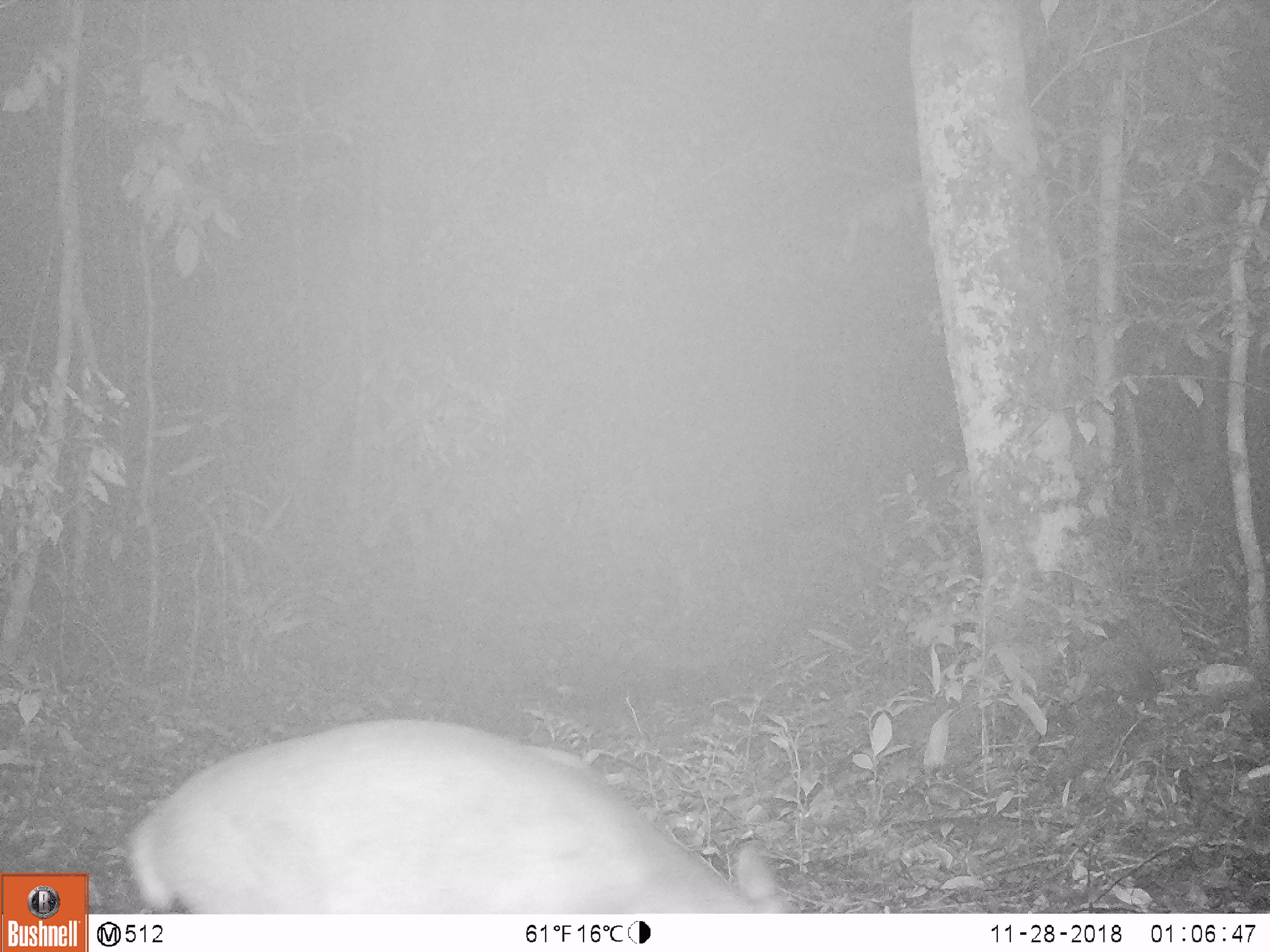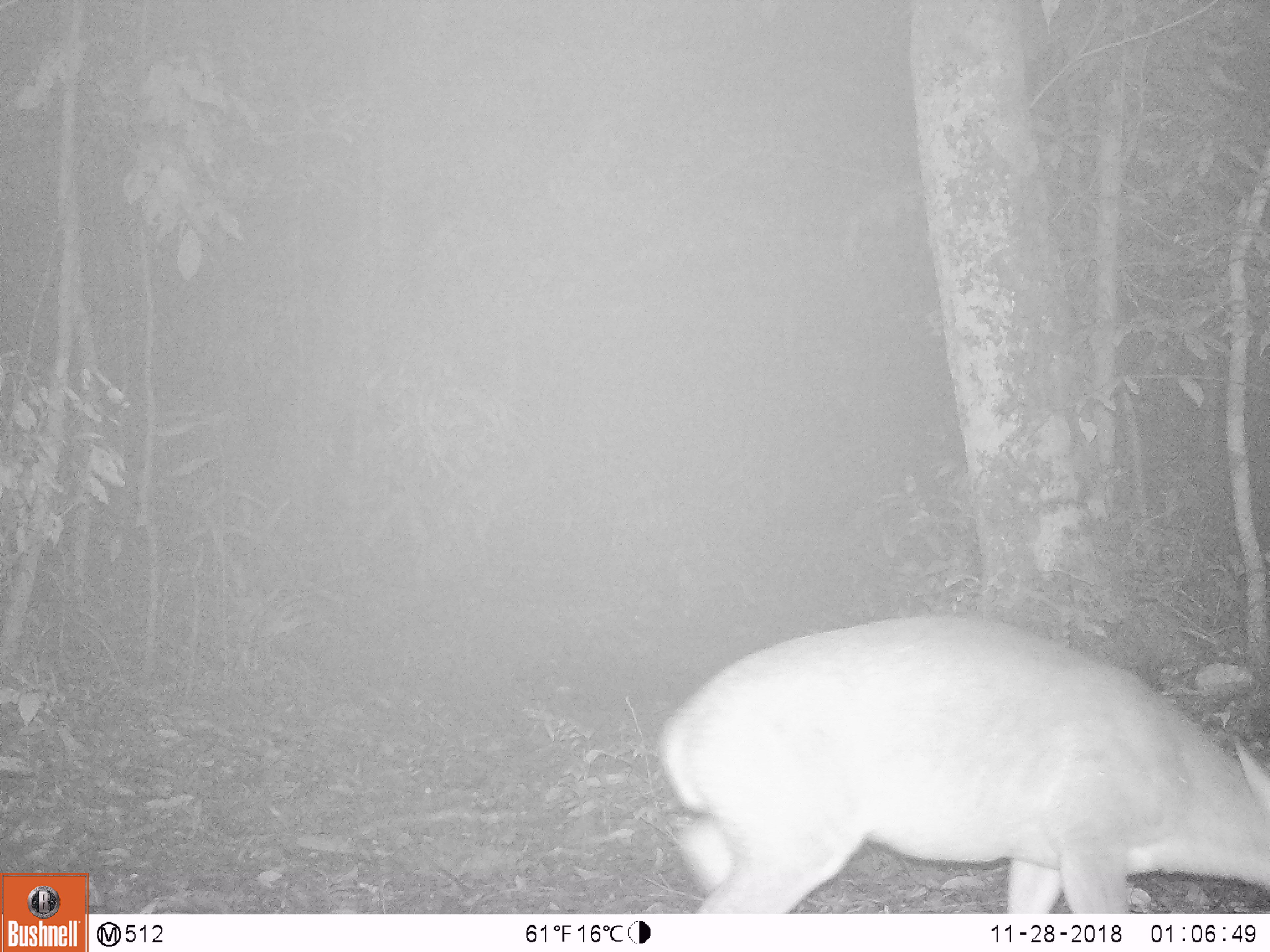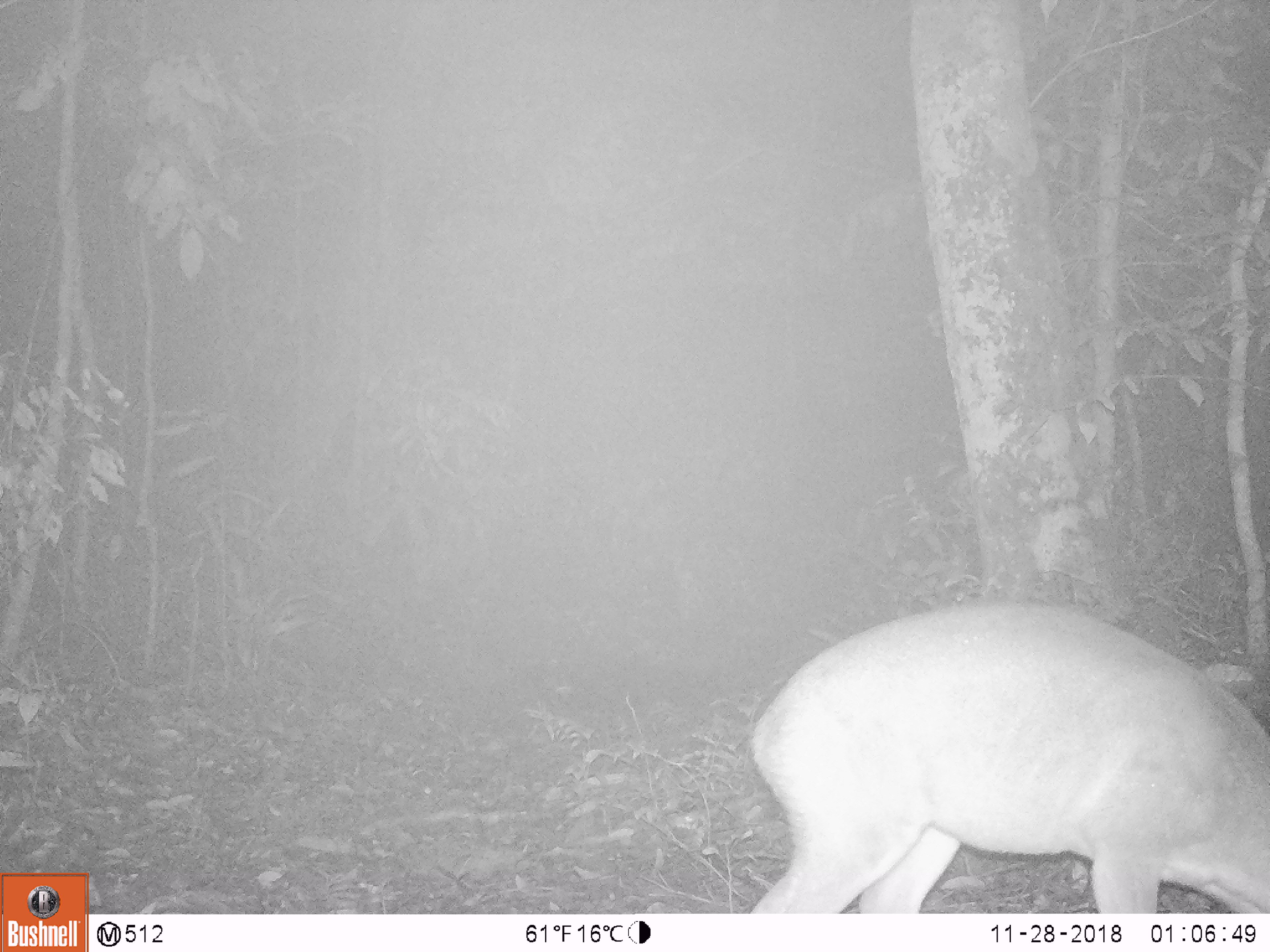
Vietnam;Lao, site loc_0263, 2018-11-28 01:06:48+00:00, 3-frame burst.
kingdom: Animalia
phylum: Chordata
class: Mammalia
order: Artiodactyla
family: Cervidae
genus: Muntiacus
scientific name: Muntiacus vuquangensis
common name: large-antlered muntjac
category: large antlered muntjac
Large antlered muntjac (large-antlered muntjac) (Muntiacus vuquangensis). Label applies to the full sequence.